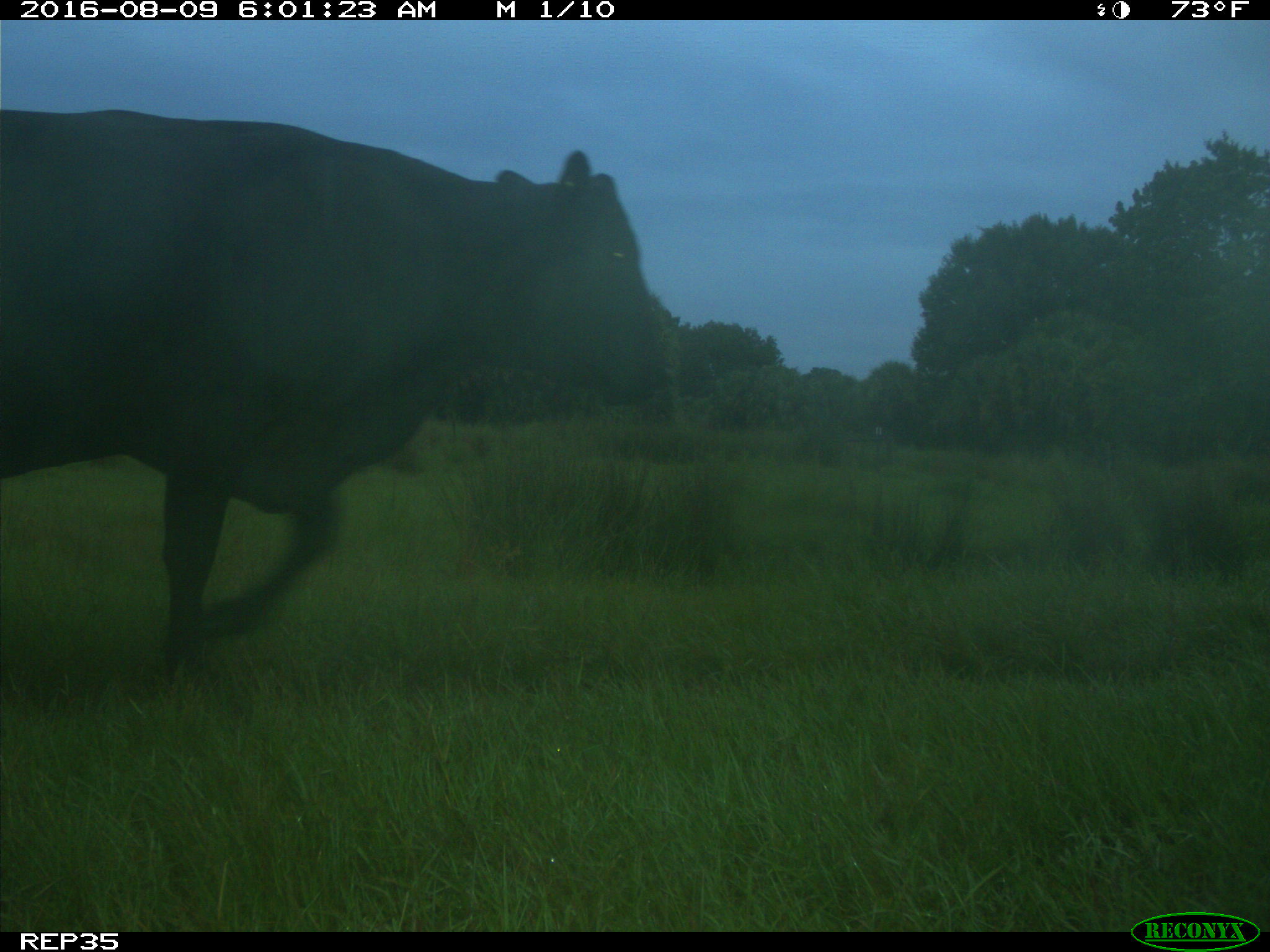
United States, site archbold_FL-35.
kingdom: Animalia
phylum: Chordata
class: Mammalia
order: Artiodactyla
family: Bovidae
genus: Bos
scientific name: Bos taurus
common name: domestic cow